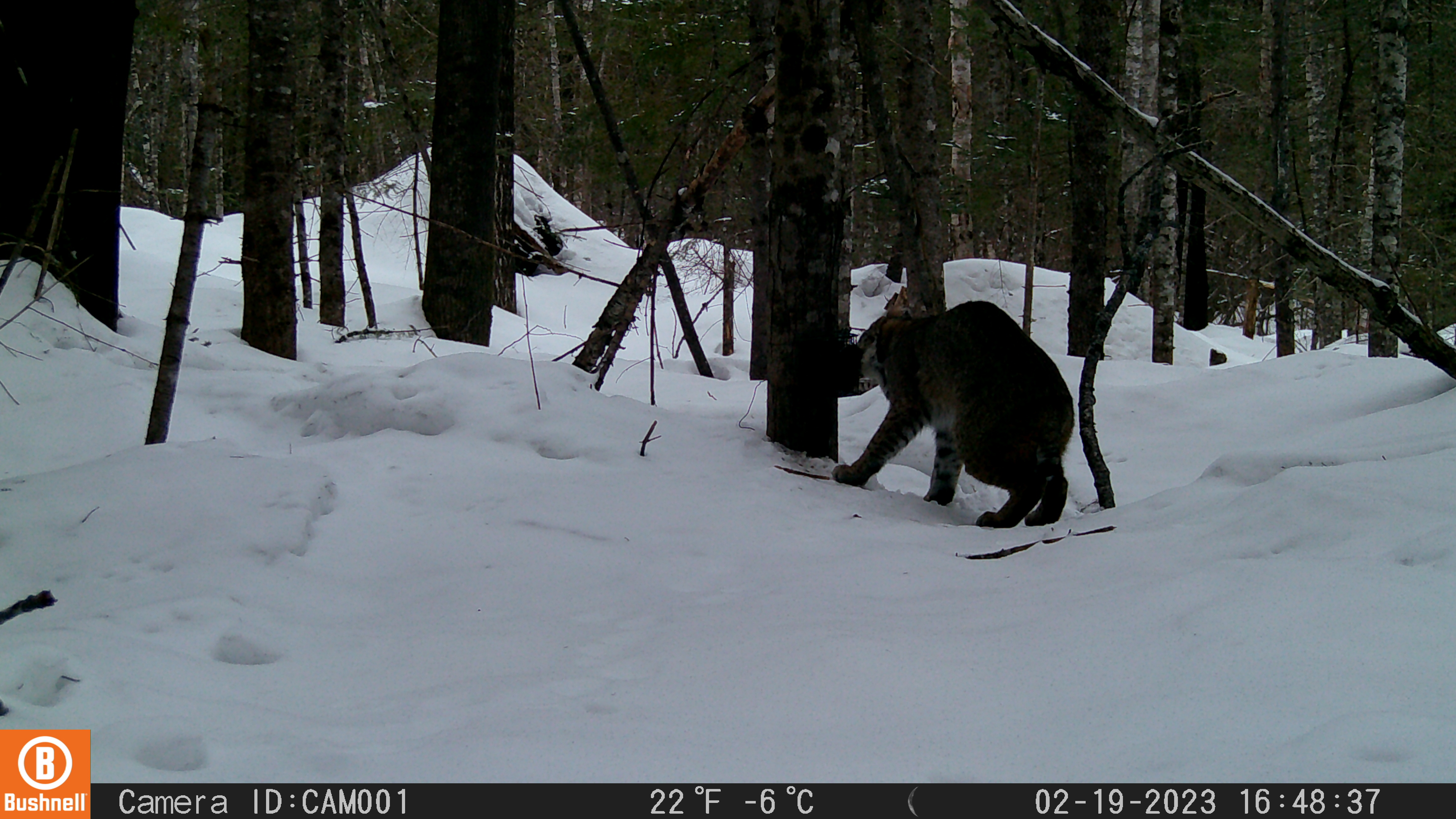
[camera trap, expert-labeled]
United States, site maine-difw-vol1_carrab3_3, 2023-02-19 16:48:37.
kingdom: Animalia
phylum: Chordata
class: Mammalia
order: Carnivora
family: Felidae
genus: Lynx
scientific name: Lynx rufus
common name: bobcat